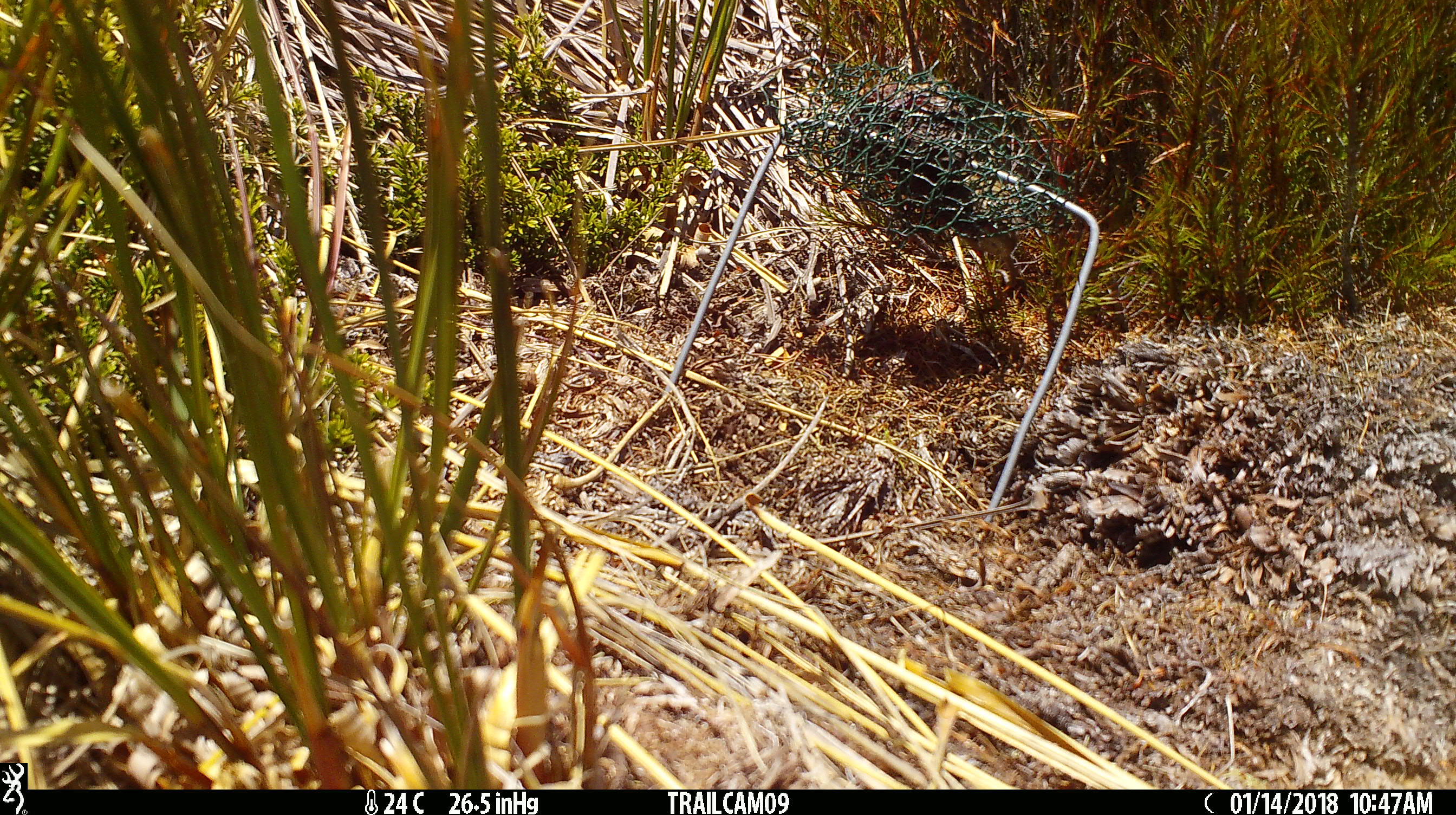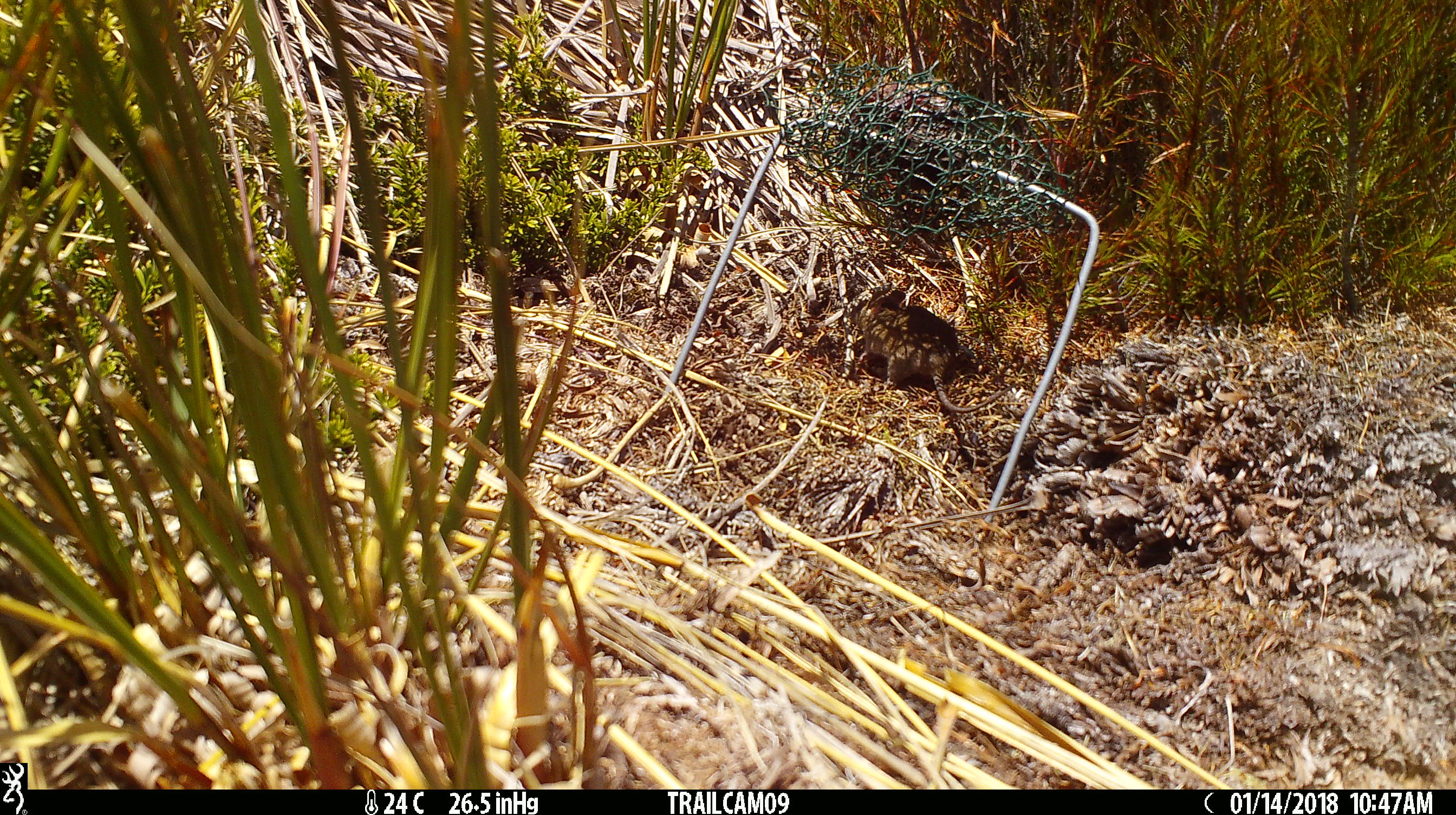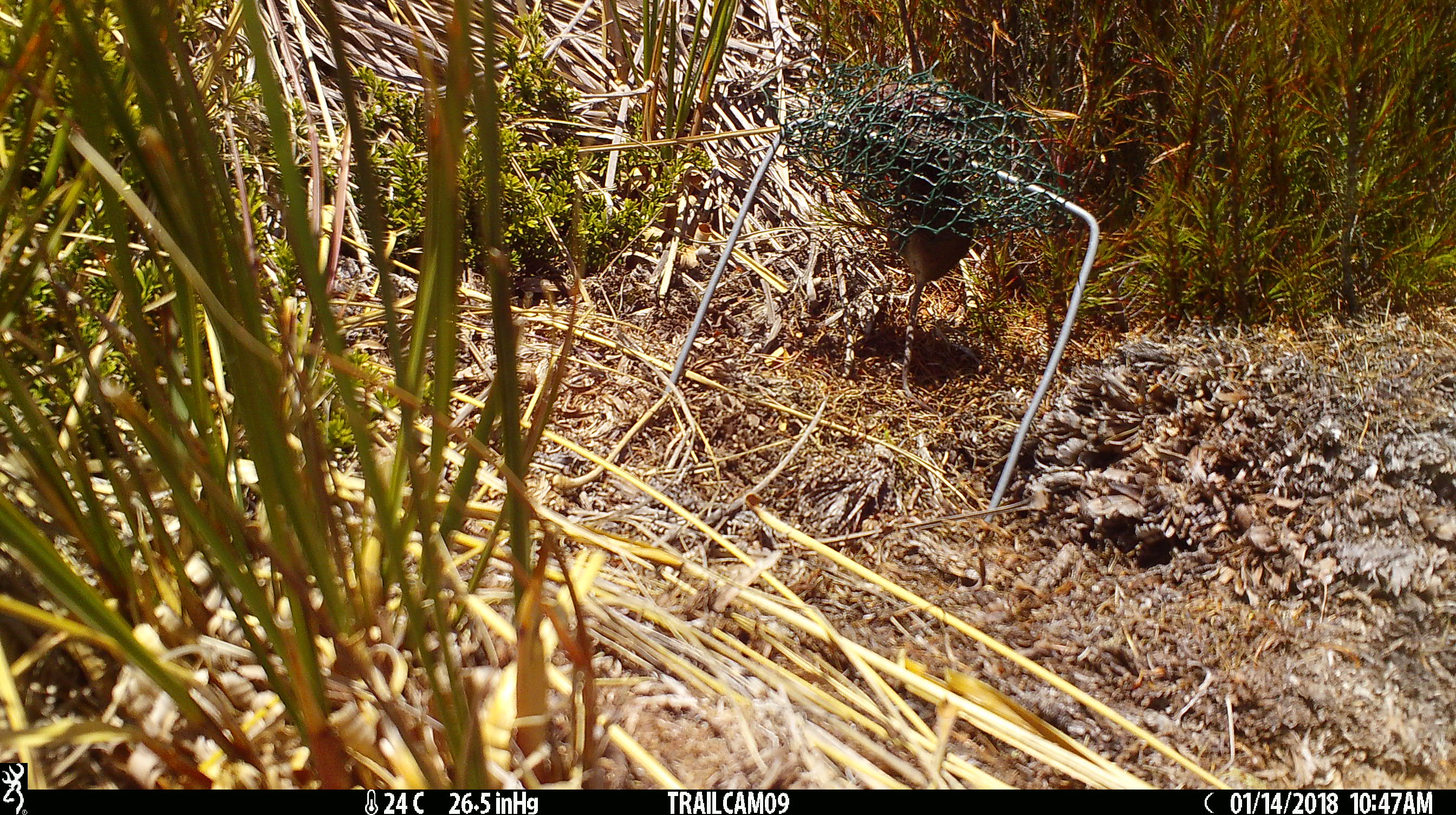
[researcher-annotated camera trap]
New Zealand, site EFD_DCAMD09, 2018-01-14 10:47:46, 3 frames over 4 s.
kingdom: Animalia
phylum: Chordata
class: Mammalia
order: Rodentia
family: Muridae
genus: Mus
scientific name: Mus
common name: mouse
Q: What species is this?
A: Mouse (Mus).